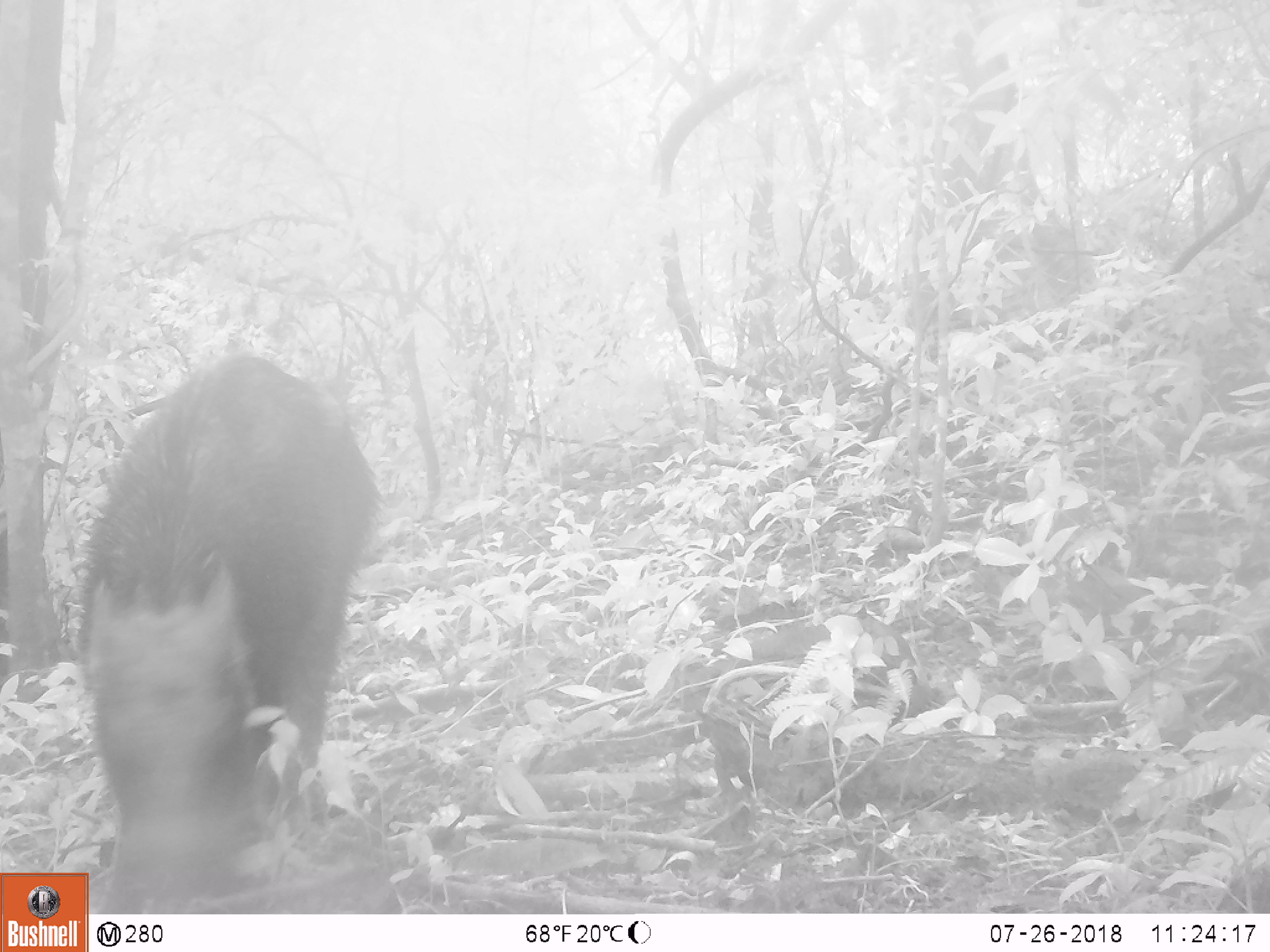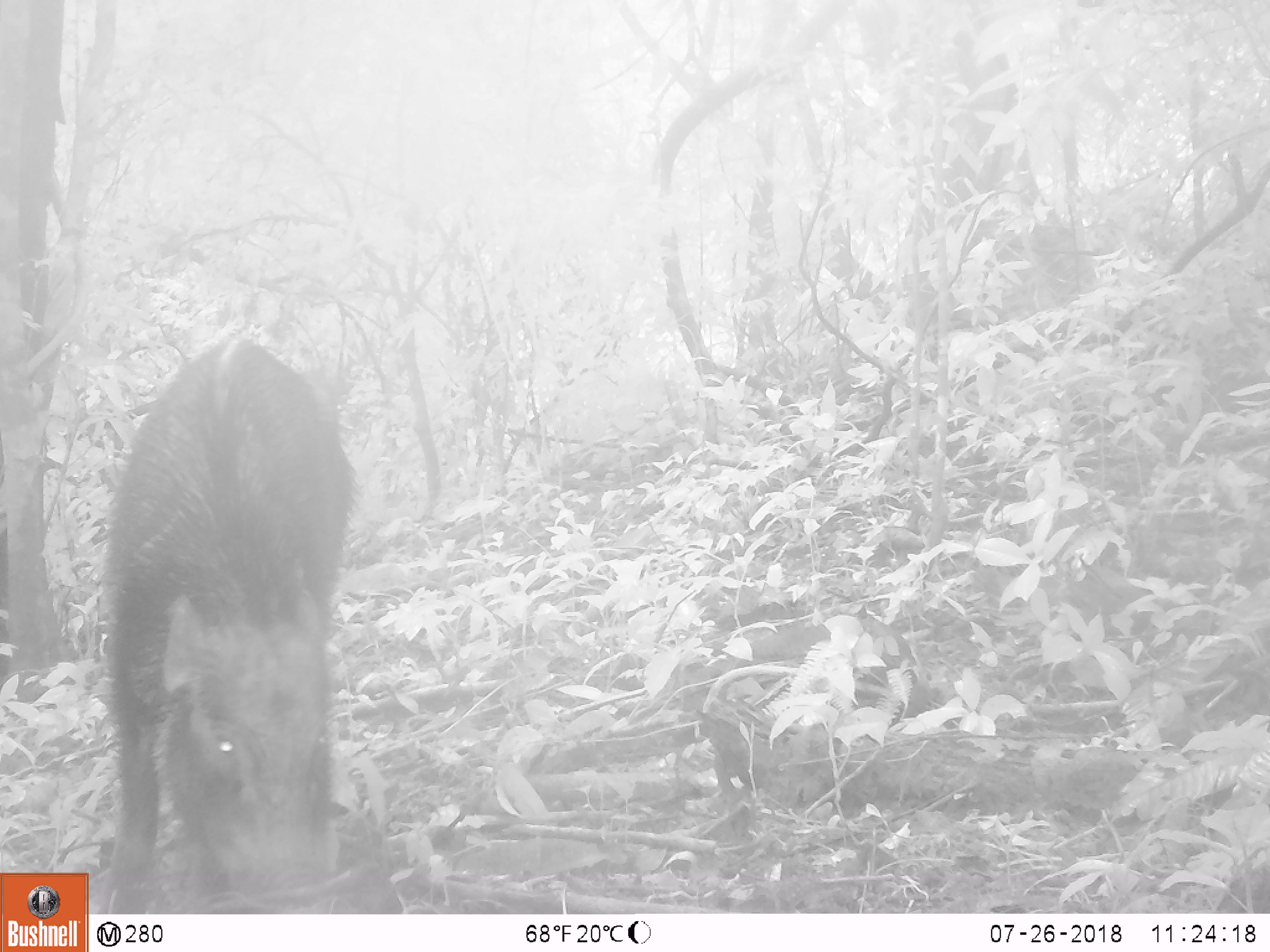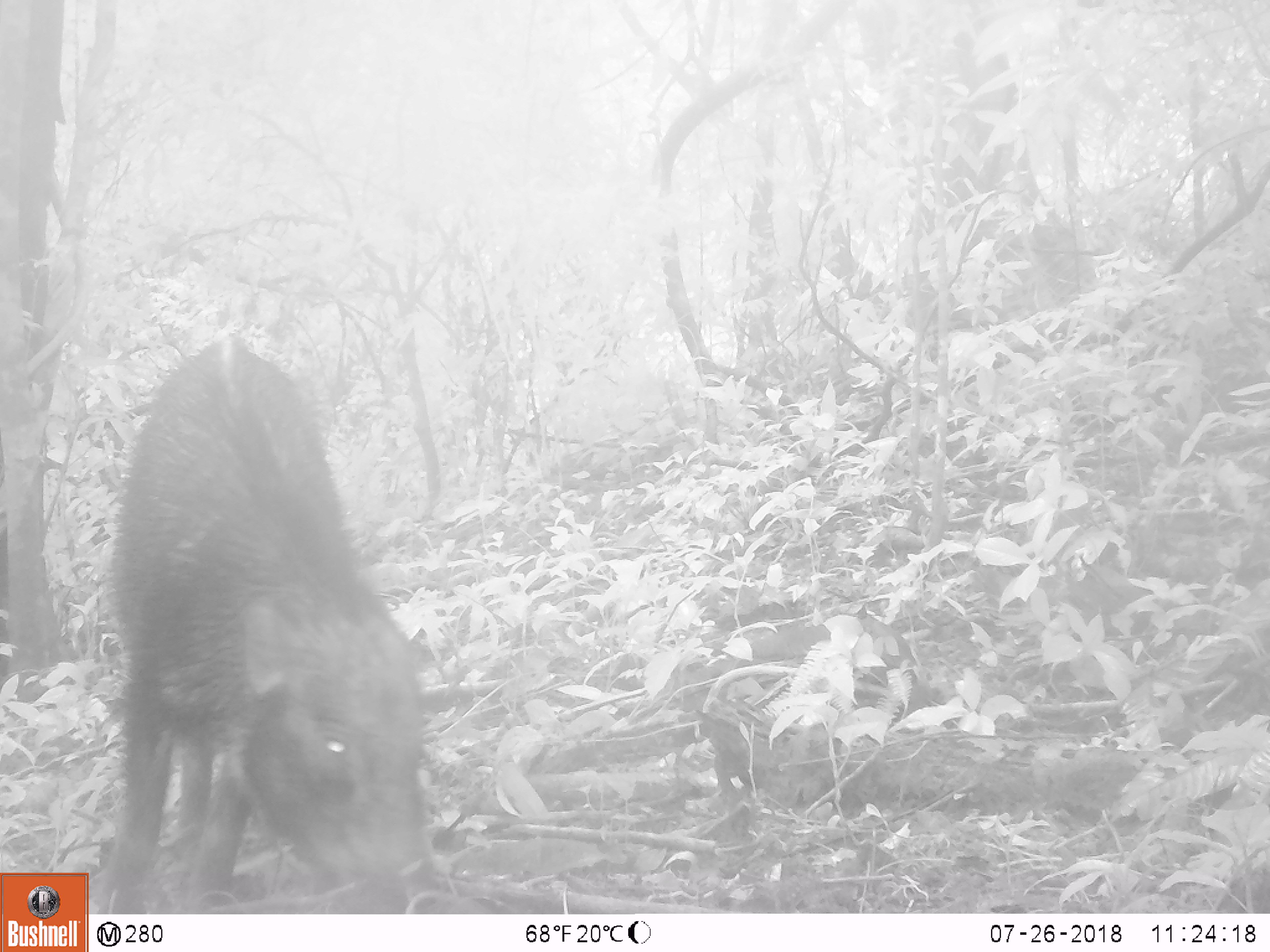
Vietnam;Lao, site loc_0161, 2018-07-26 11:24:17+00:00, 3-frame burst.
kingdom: Animalia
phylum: Chordata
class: Mammalia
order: Artiodactyla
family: Suidae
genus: Sus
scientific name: Sus scrofa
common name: eurasian wild pig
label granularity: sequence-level